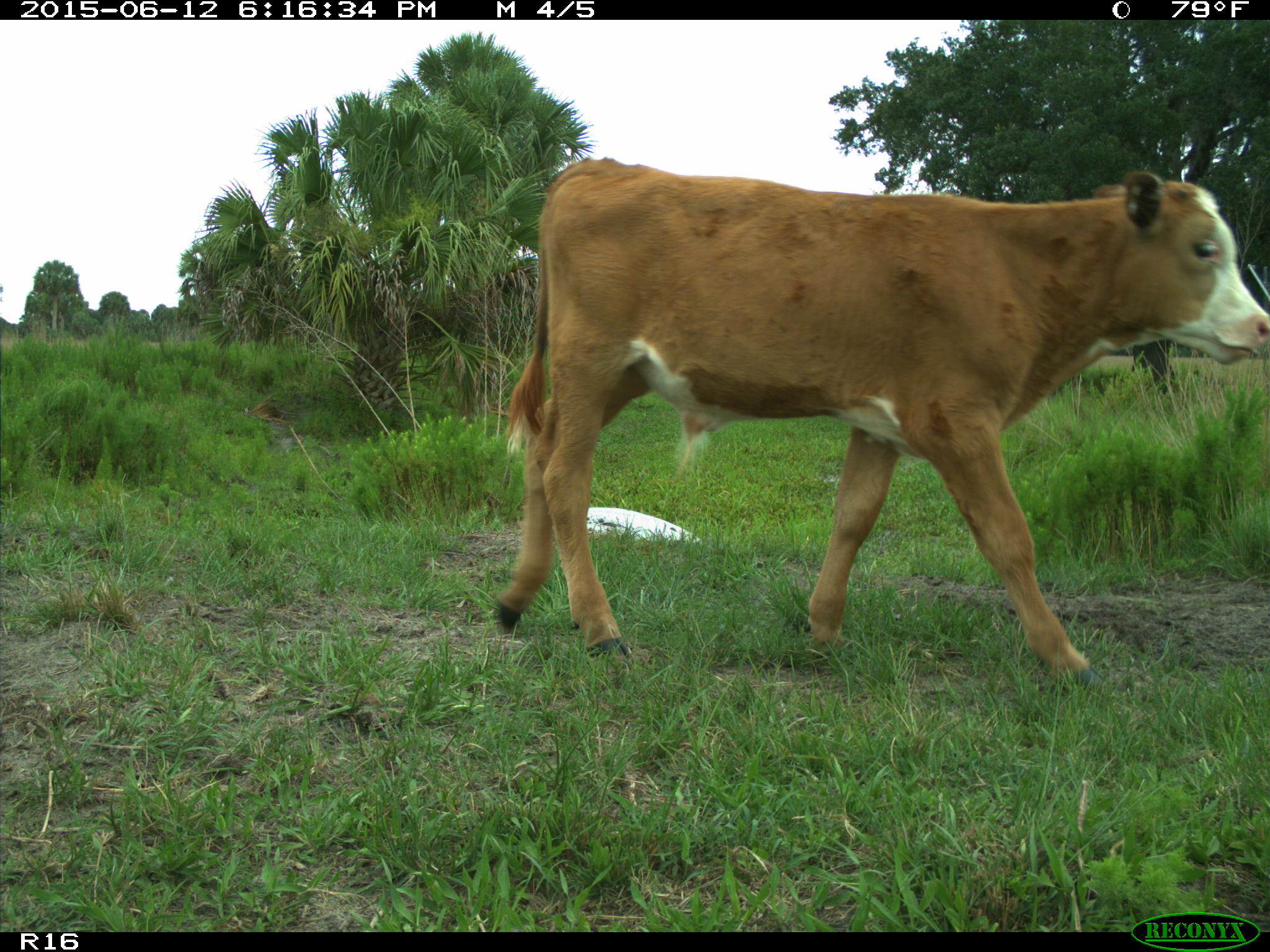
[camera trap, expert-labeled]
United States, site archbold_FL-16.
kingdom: Animalia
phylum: Chordata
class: Mammalia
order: Artiodactyla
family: Bovidae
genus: Bos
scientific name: Bos taurus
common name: domestic cow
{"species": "Bos taurus (domestic cow)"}